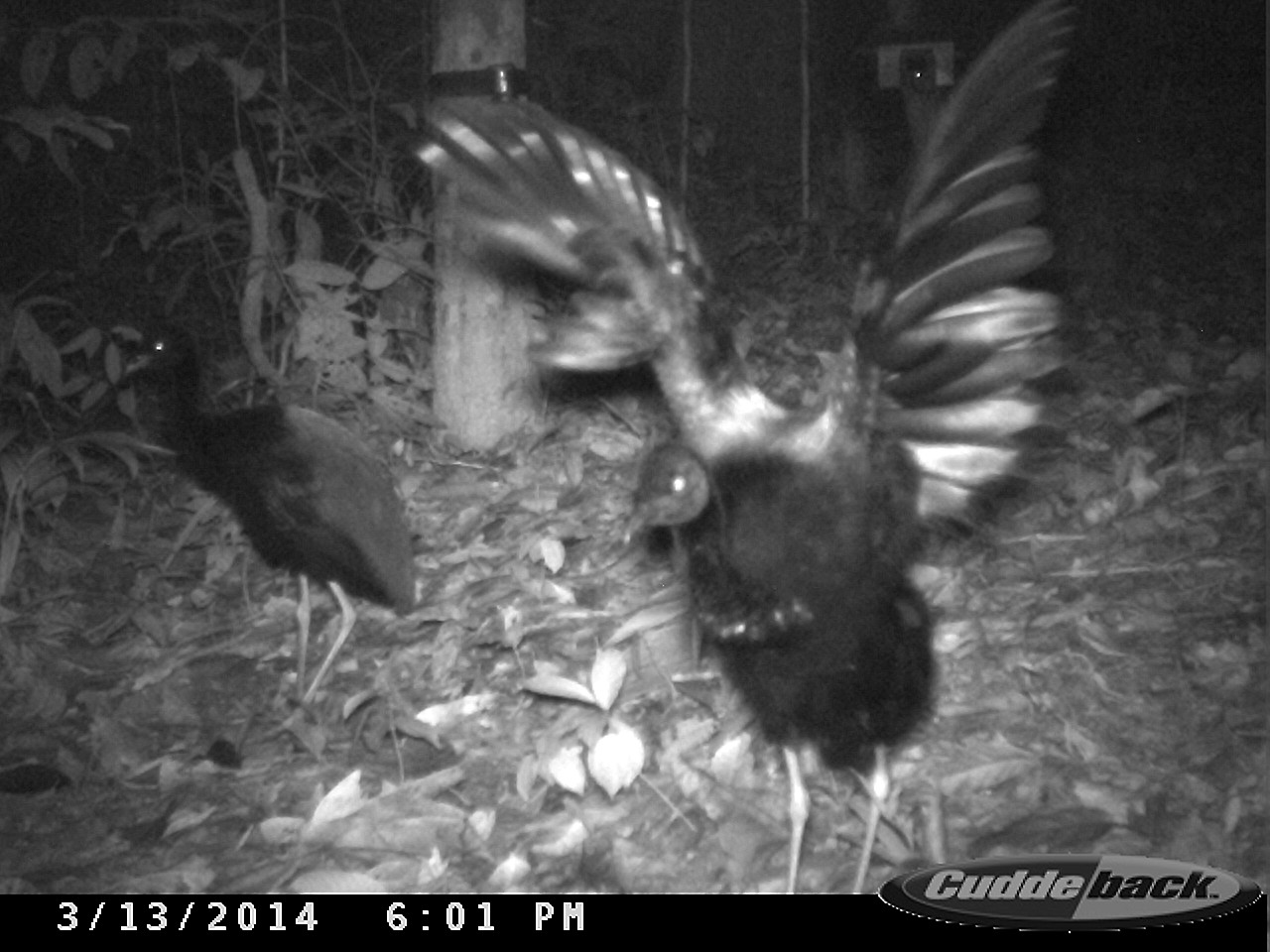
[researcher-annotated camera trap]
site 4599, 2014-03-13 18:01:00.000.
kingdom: Animalia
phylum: Chordata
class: Aves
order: Gruiformes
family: Psophiidae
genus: Psophia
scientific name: Psophia crepitans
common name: gray-winged trumpeter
Psophia crepitans (gray-winged trumpeter), count 5, age adult.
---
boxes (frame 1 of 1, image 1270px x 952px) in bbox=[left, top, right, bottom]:
psophia crepitans: bbox=[402, 0, 1075, 892]; bbox=[112, 306, 419, 754]